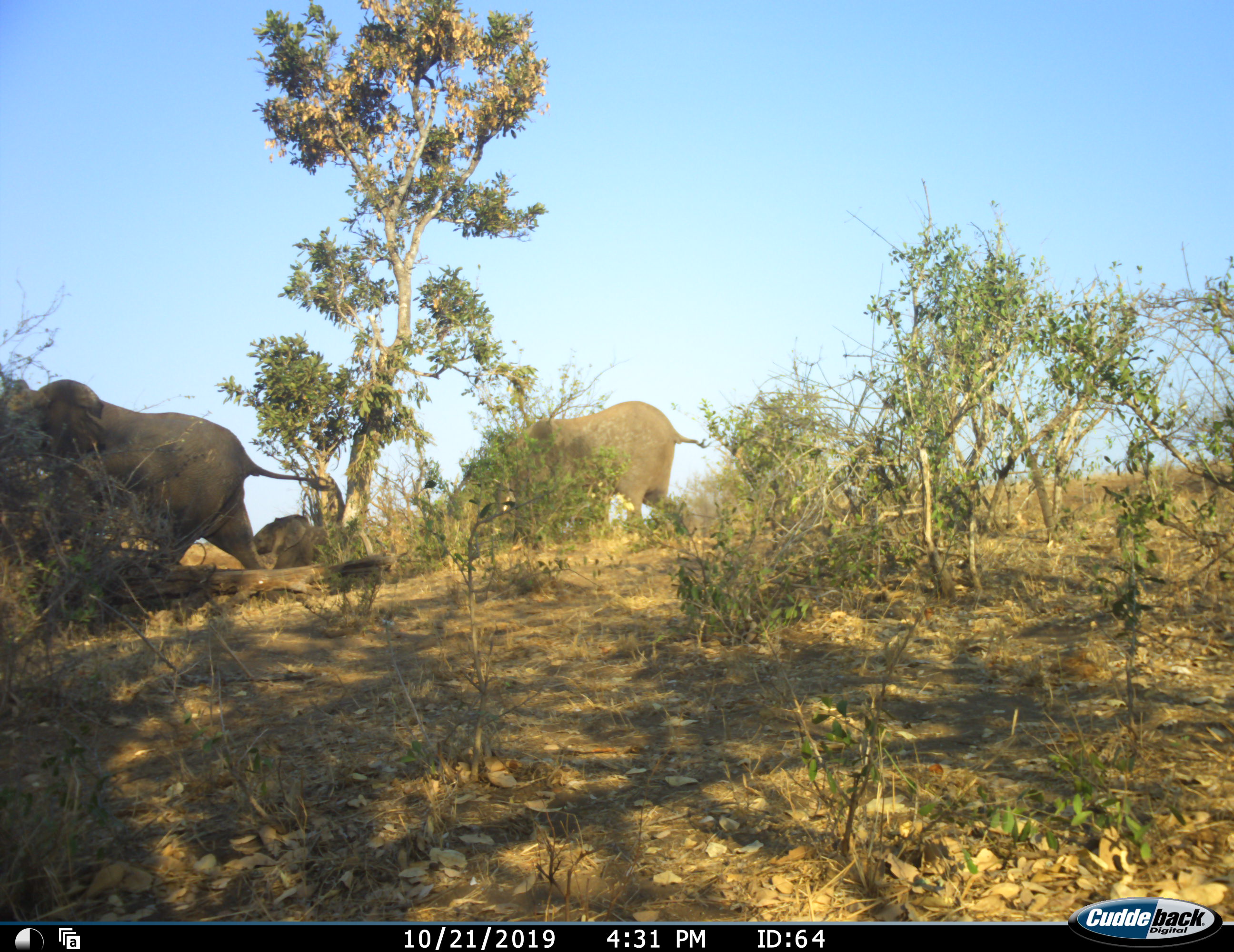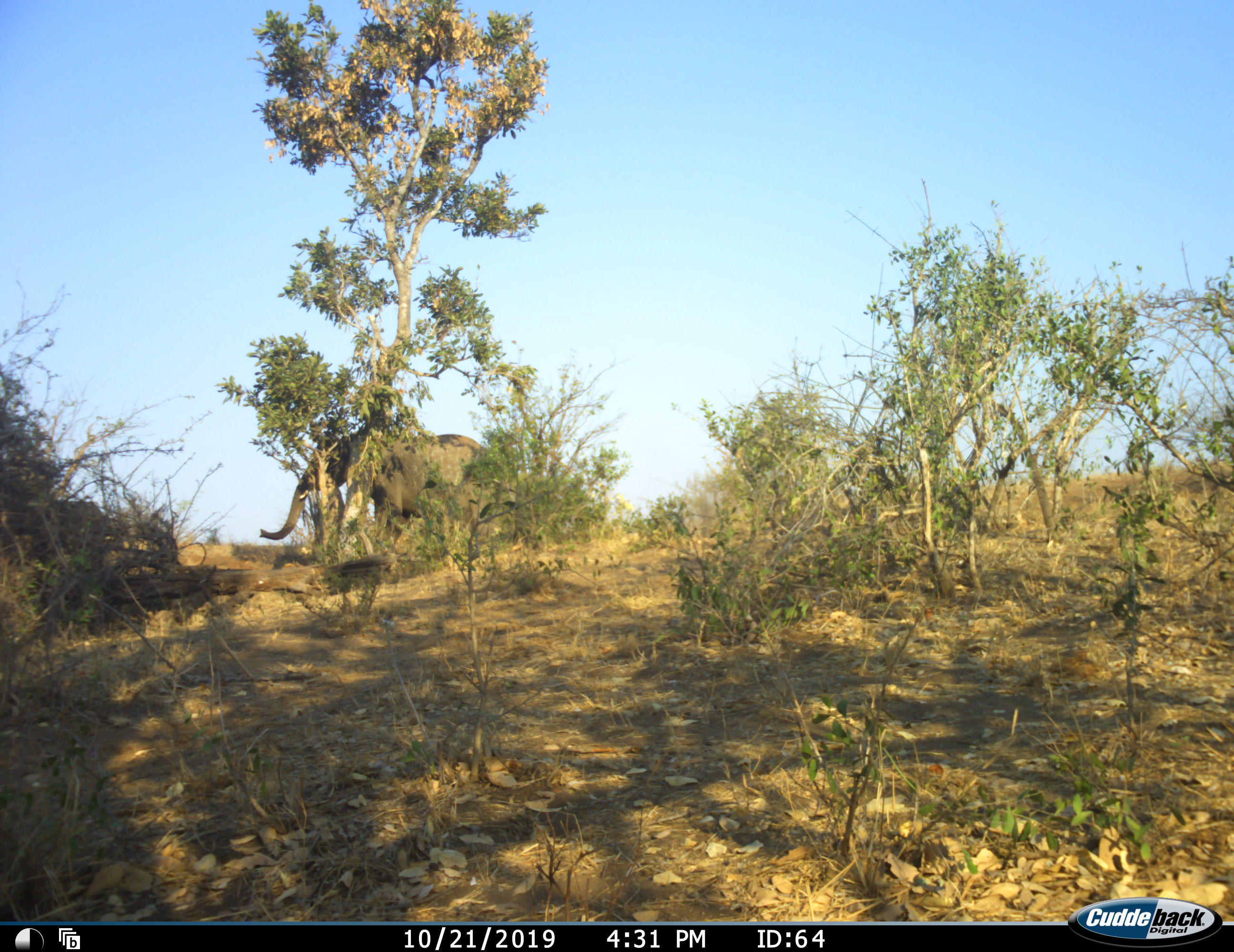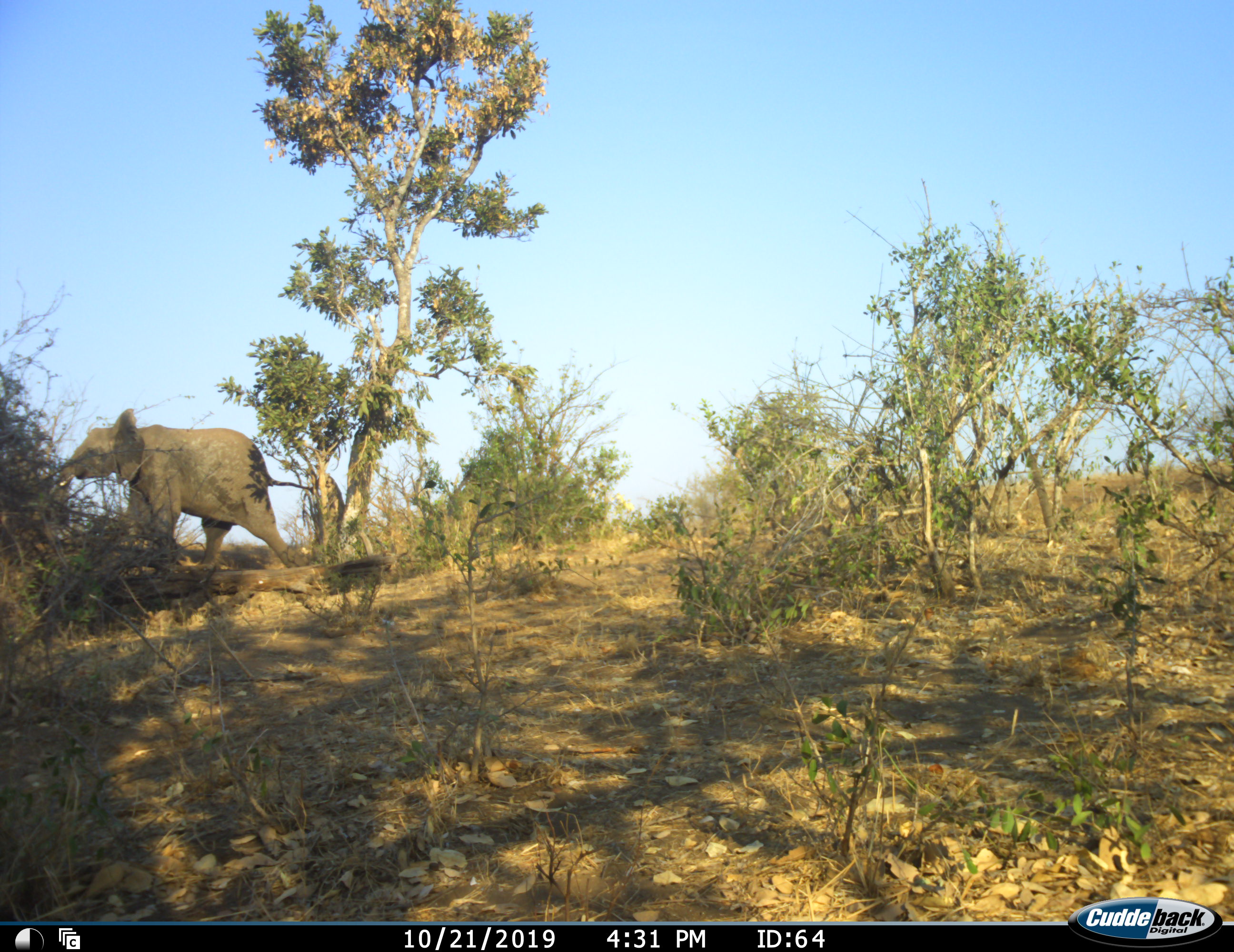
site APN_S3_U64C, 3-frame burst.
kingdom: Animalia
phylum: Chordata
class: Mammalia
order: Proboscidea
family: Elephantidae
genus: Loxodonta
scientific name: Loxodonta africana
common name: african bush elephant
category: elephant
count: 3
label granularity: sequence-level